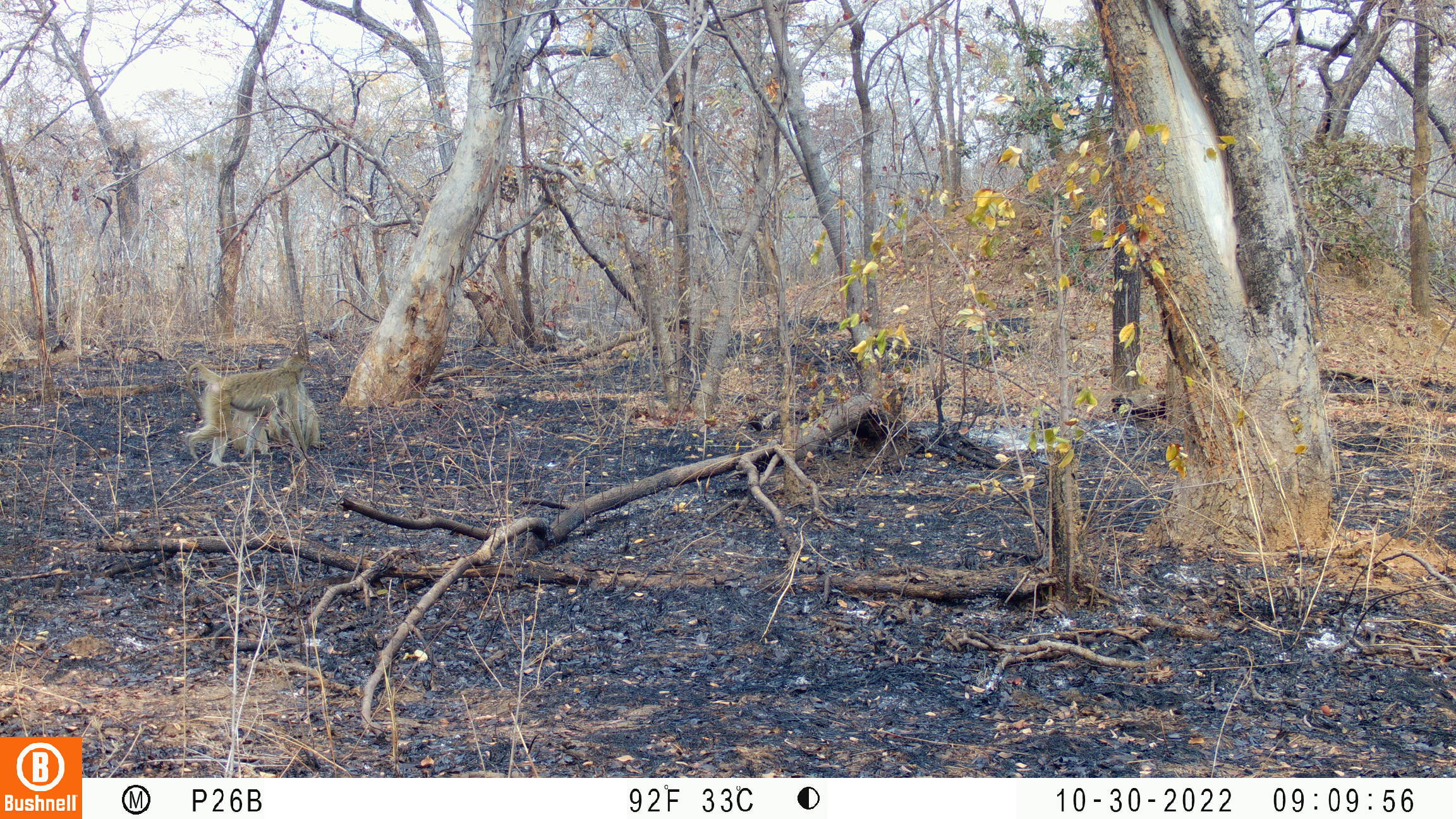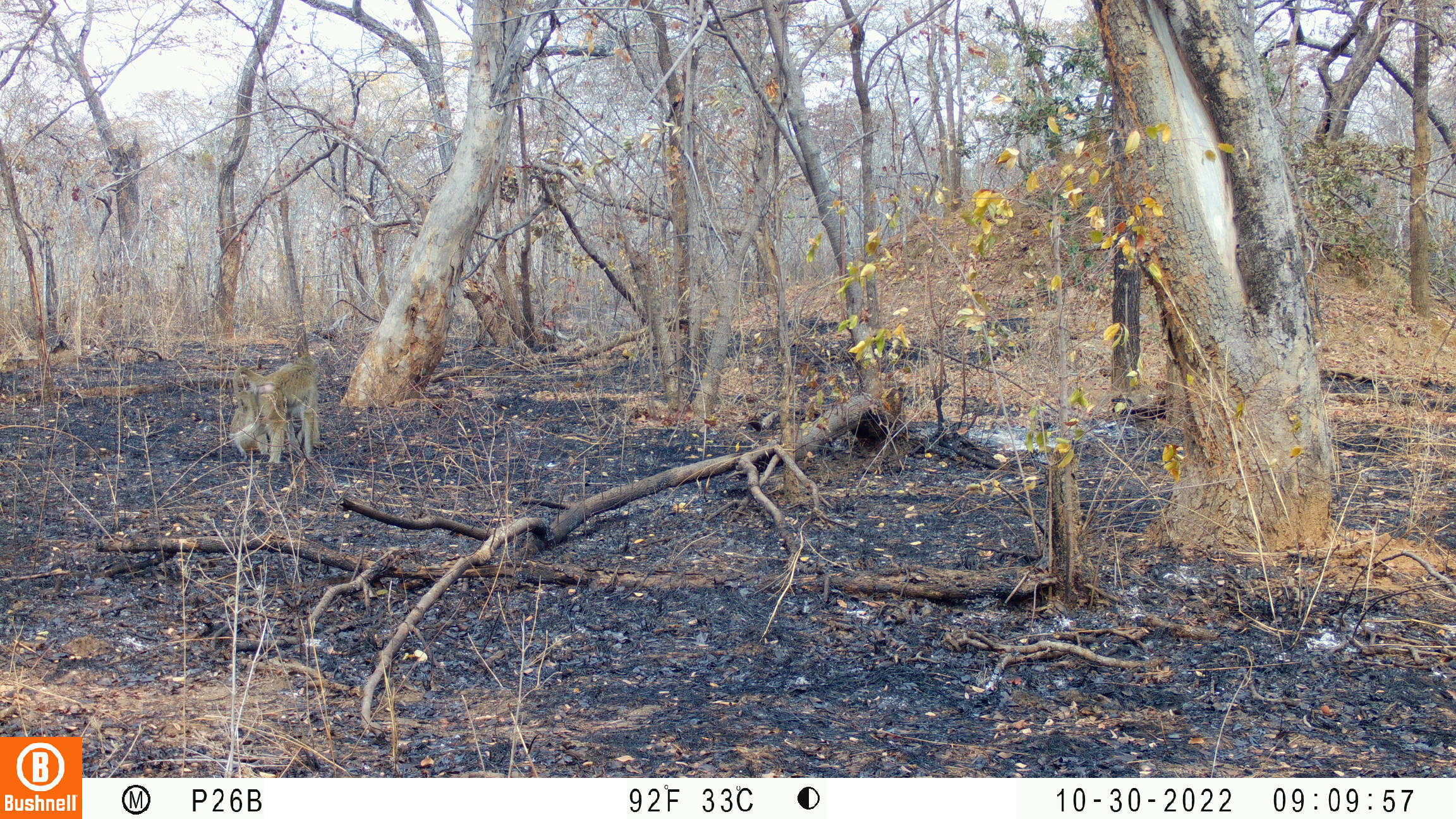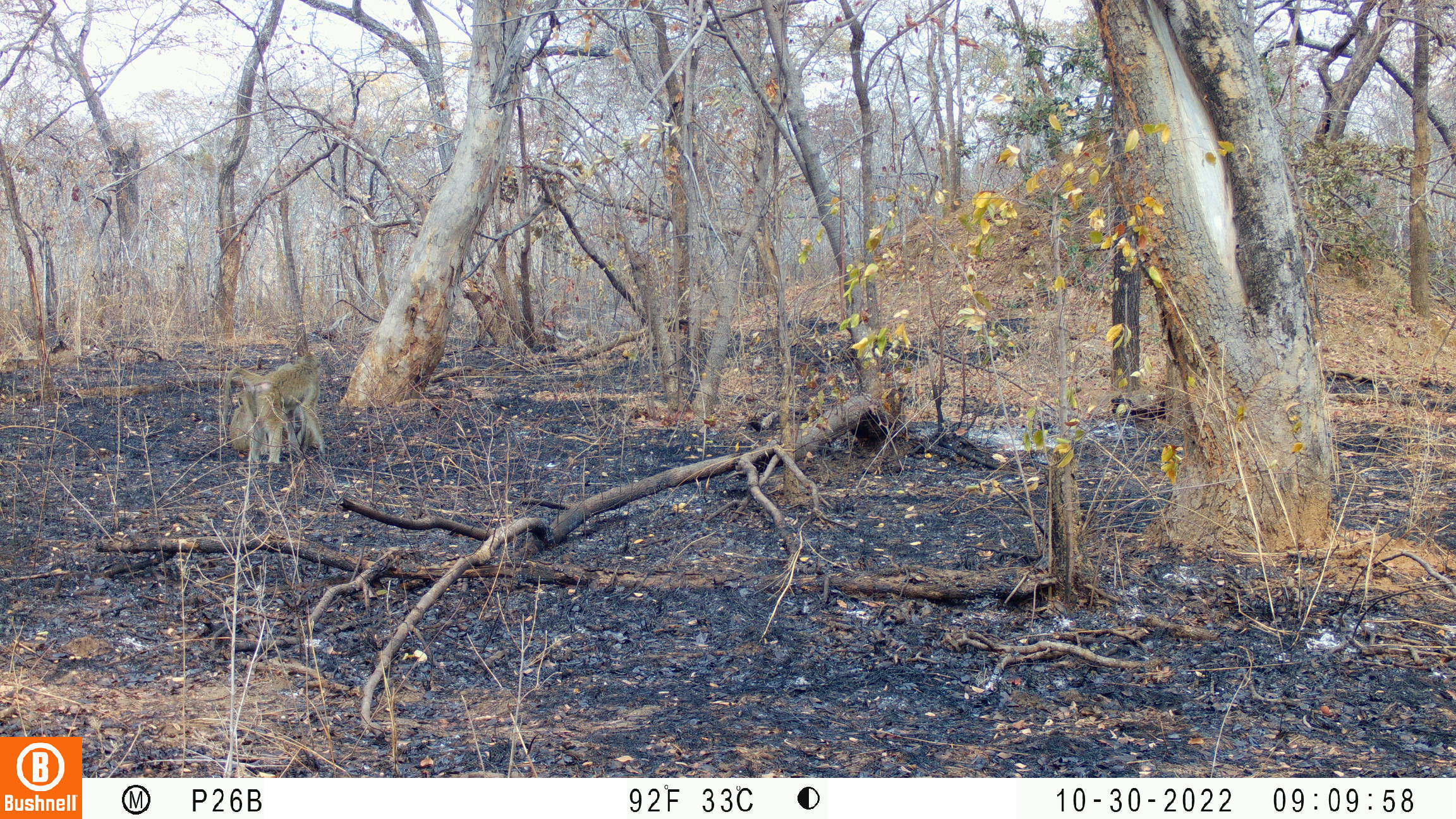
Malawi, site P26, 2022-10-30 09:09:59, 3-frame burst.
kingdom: Animalia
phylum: Chordata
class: Mammalia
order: Primates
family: Cercopithecidae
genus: Papio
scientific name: Papio cynocephalus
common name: yellow baboon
Yellow baboon (Papio cynocephalus), count 3.